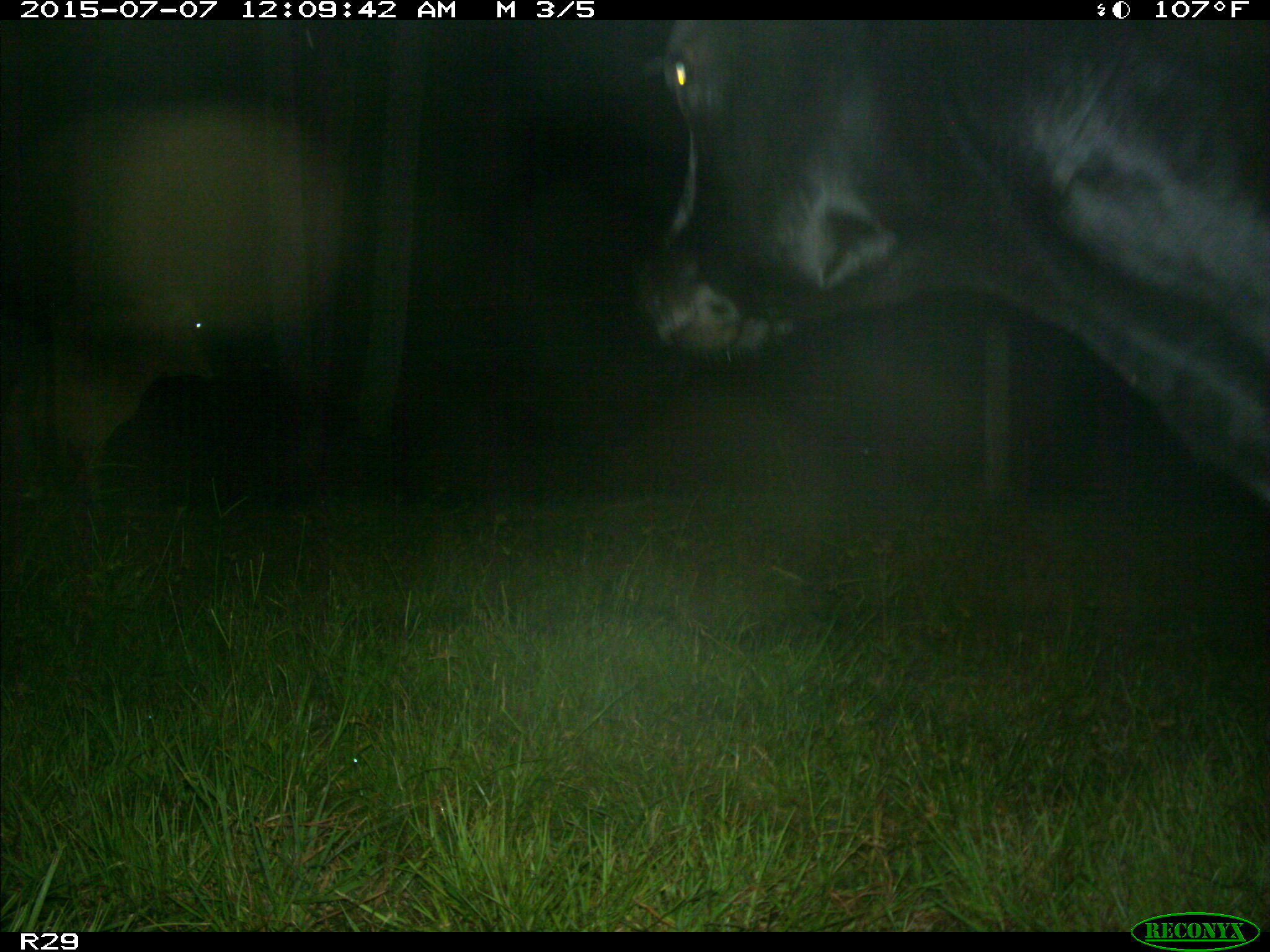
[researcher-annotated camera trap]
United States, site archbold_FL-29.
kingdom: Animalia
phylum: Chordata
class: Mammalia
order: Artiodactyla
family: Bovidae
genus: Bos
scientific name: Bos taurus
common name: domestic cow